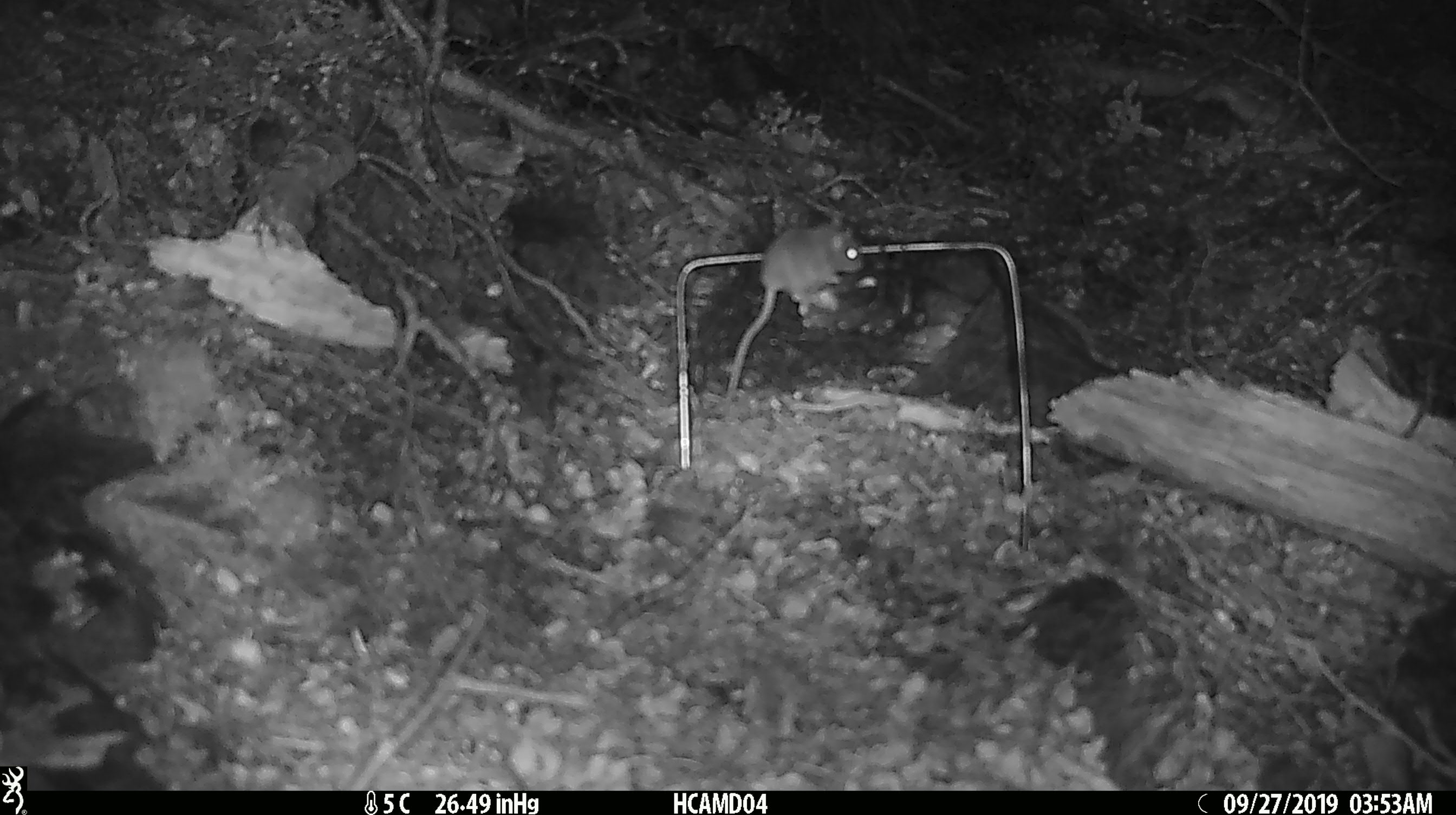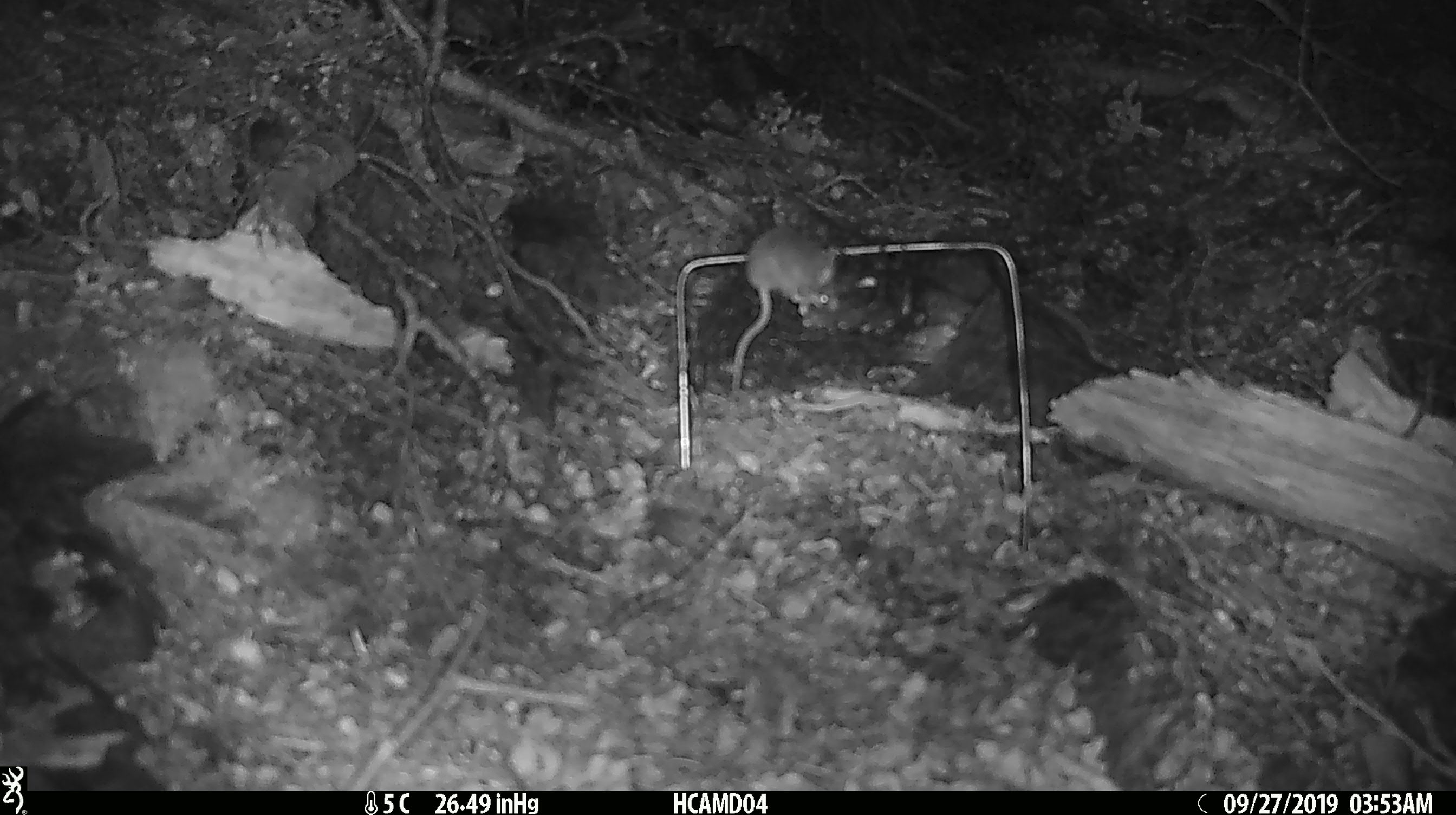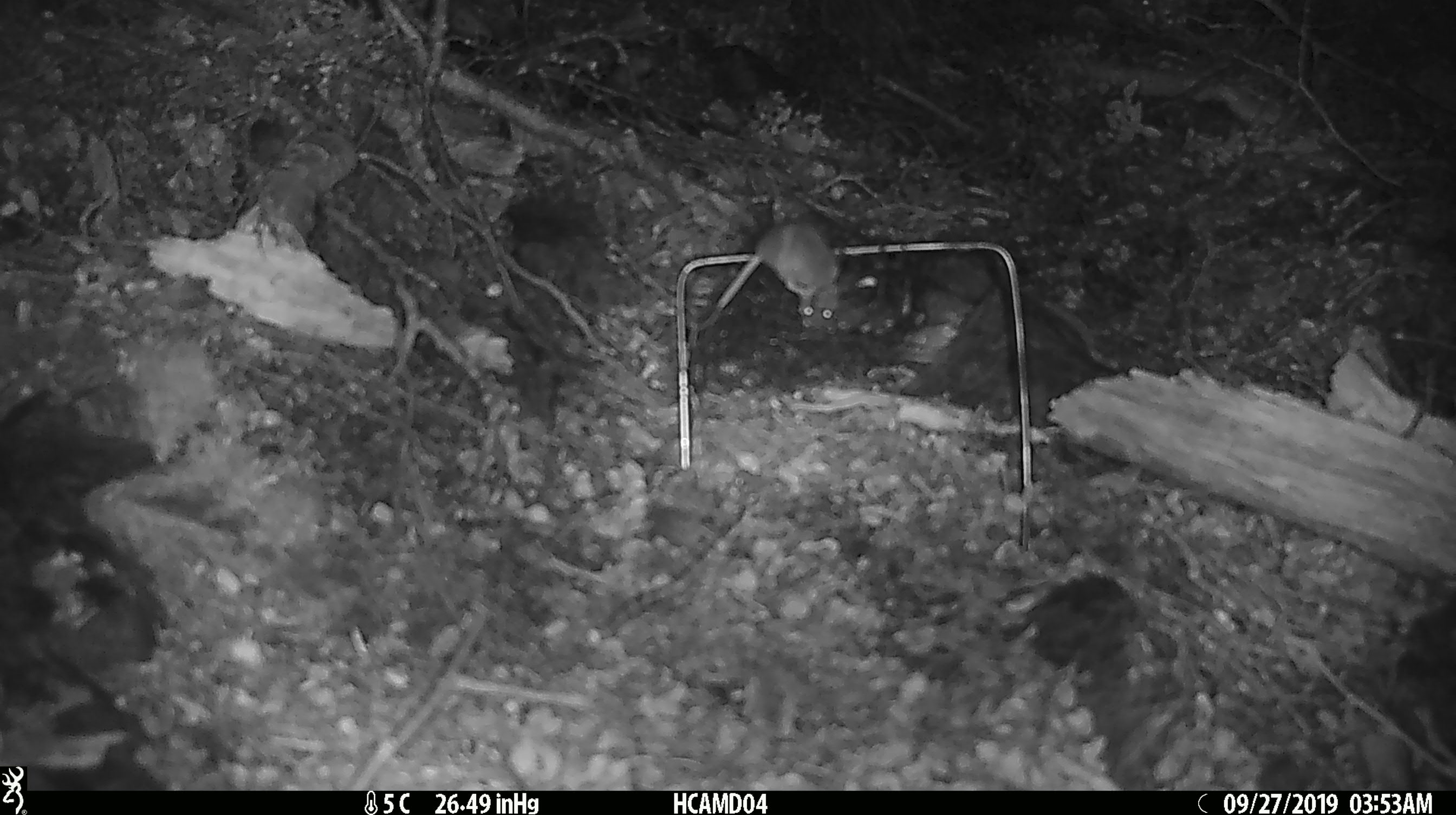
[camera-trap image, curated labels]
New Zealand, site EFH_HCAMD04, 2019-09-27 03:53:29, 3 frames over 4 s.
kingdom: Animalia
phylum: Chordata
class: Mammalia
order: Rodentia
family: Muridae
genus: Mus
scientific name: Mus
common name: mouse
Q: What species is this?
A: Mouse (Mus).